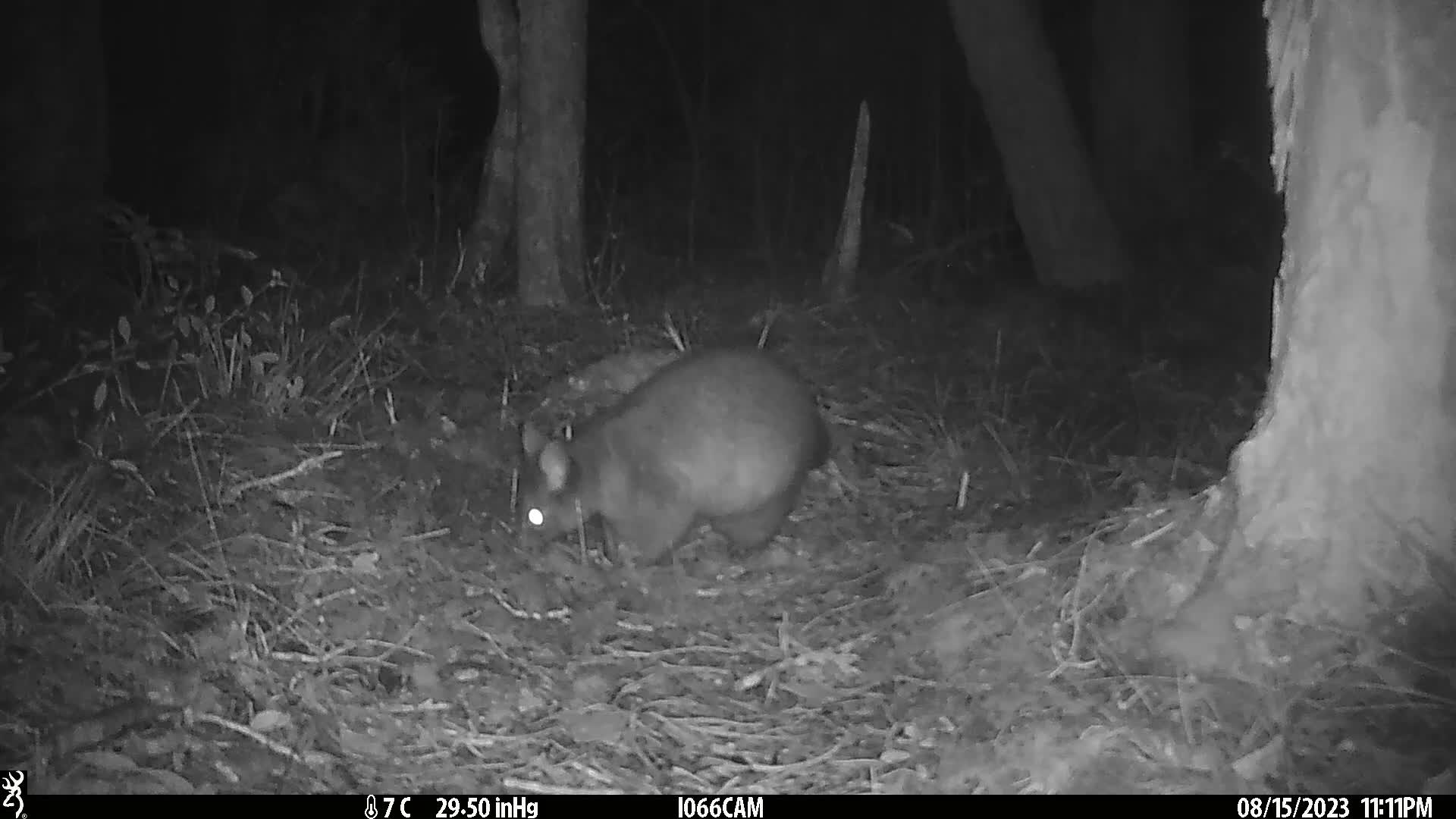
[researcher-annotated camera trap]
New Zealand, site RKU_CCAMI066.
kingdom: Animalia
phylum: Chordata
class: Mammalia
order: Diprotodontia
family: Phalangeridae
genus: Trichosurus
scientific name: Trichosurus vulpecula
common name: common brushtail possum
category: possum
Possum (common brushtail possum) (Trichosurus vulpecula).